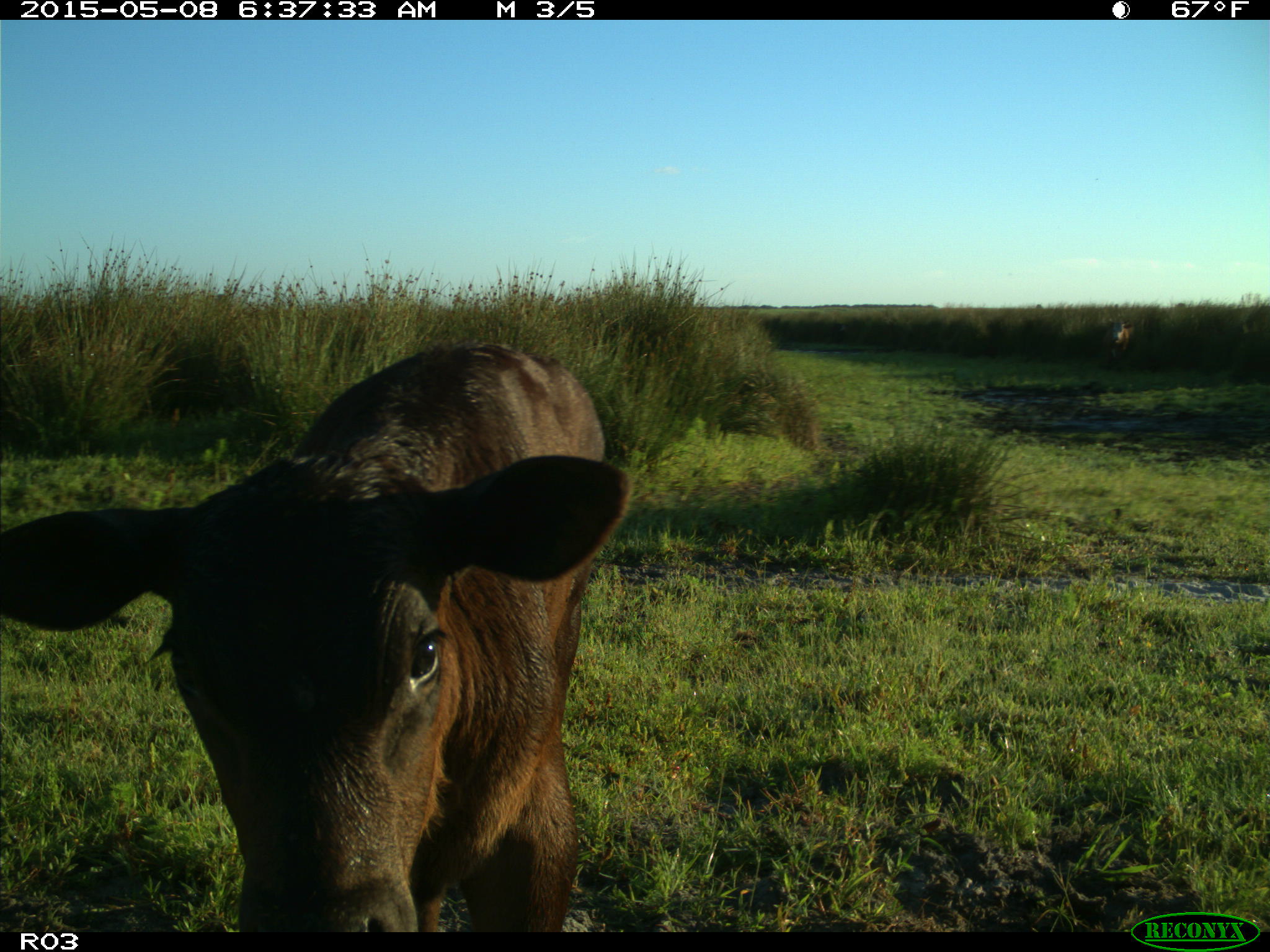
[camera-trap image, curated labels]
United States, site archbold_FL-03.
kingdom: Animalia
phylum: Chordata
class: Mammalia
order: Artiodactyla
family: Bovidae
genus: Bos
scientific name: Bos taurus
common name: domestic cow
Bos taurus (domestic cow).